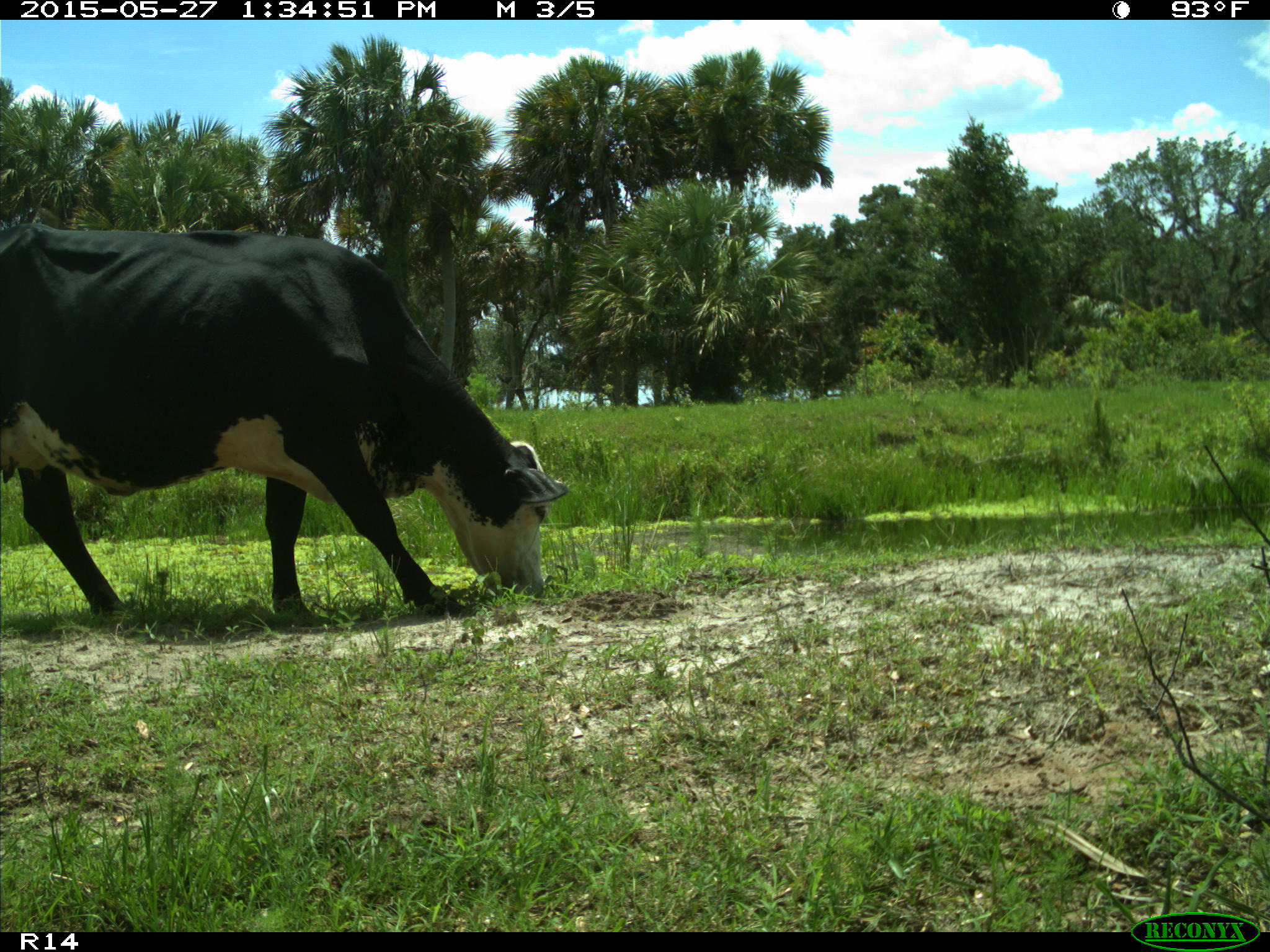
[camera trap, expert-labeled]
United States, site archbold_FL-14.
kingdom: Animalia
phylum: Chordata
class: Mammalia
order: Artiodactyla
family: Bovidae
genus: Bos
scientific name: Bos taurus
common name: domestic cow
Bos taurus (domestic cow).